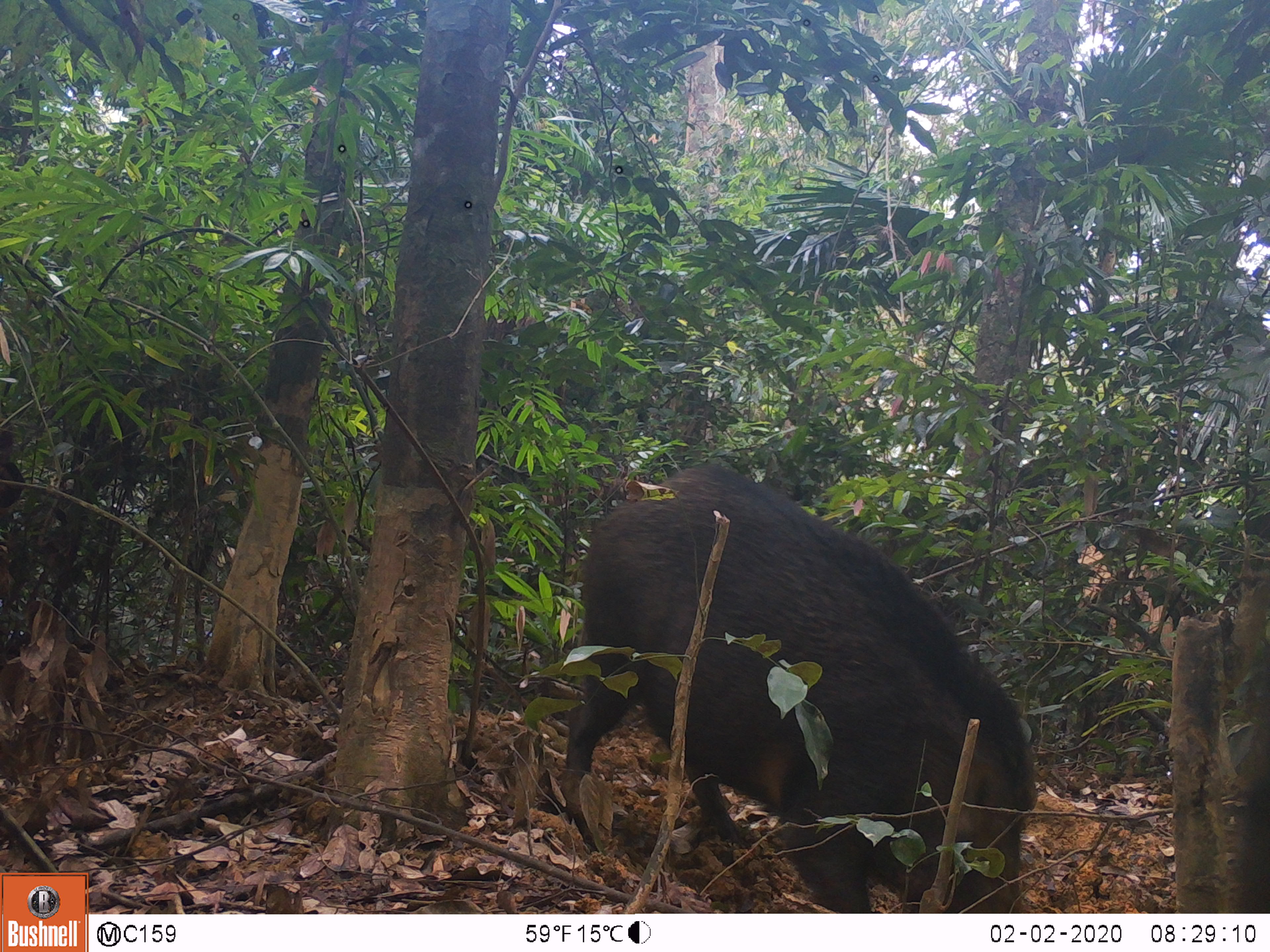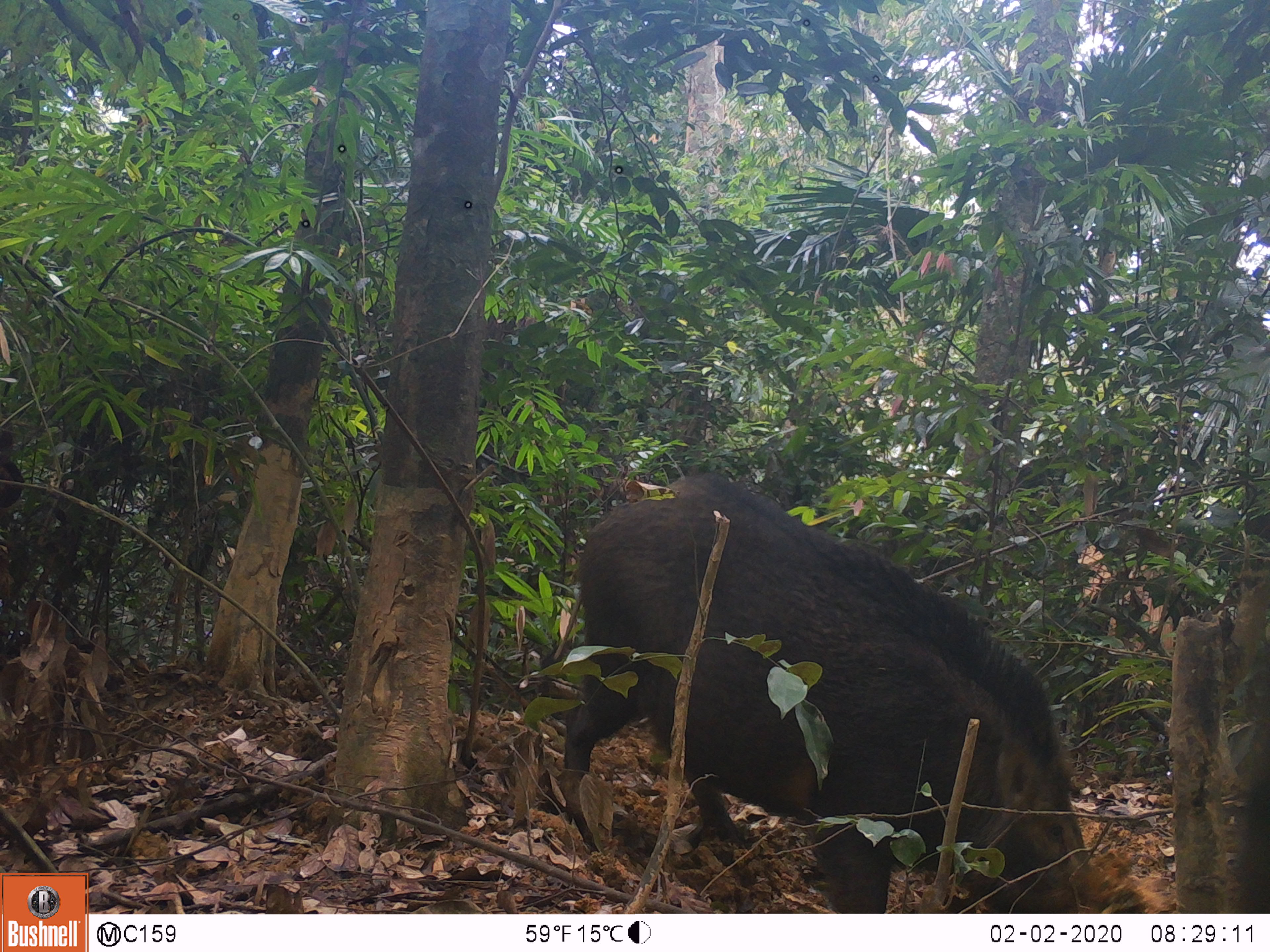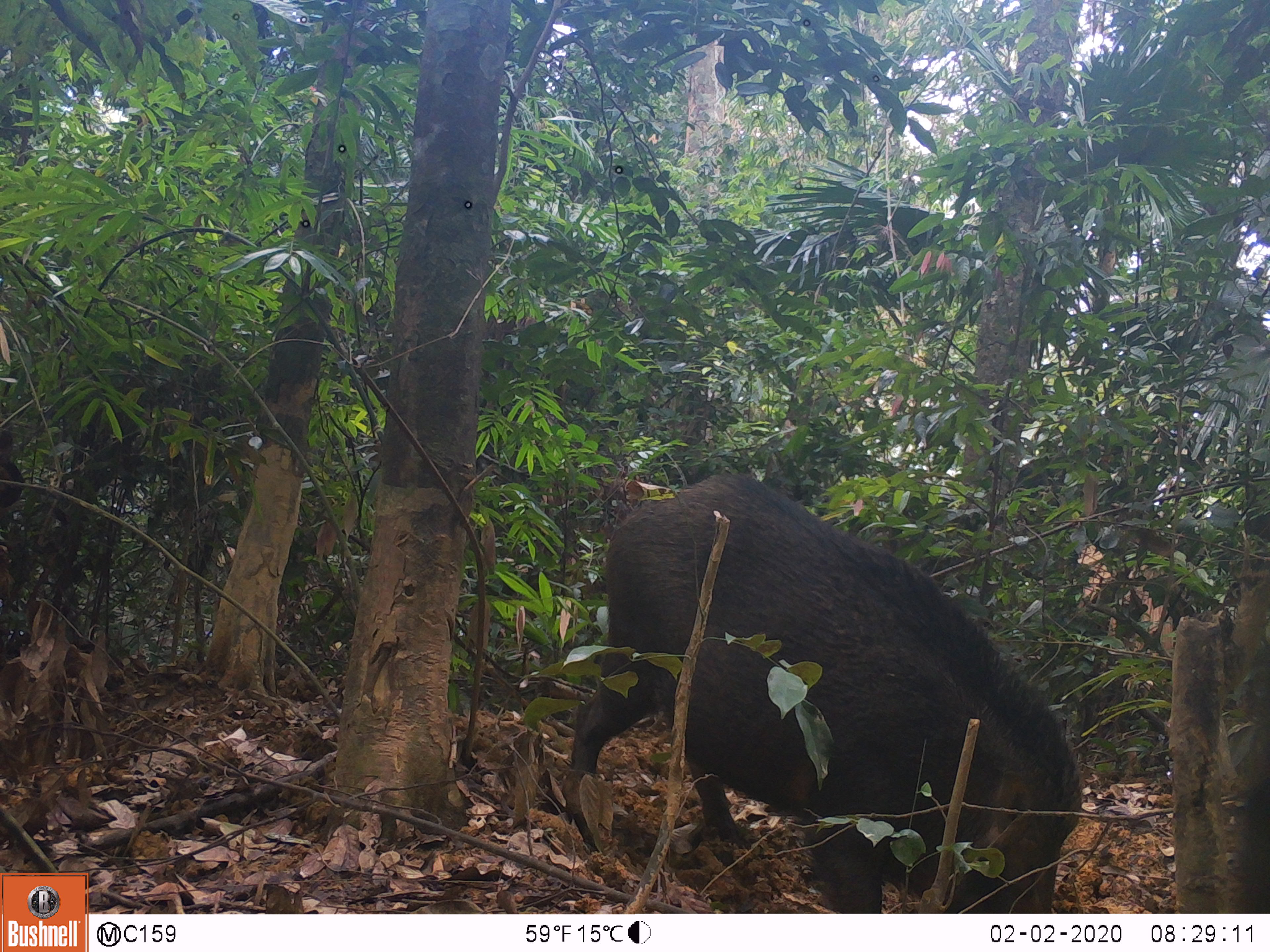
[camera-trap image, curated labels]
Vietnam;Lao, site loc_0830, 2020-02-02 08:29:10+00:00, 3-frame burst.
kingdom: Animalia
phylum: Chordata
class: Mammalia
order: Artiodactyla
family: Suidae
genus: Sus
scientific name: Sus scrofa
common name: eurasian wild pig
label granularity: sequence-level